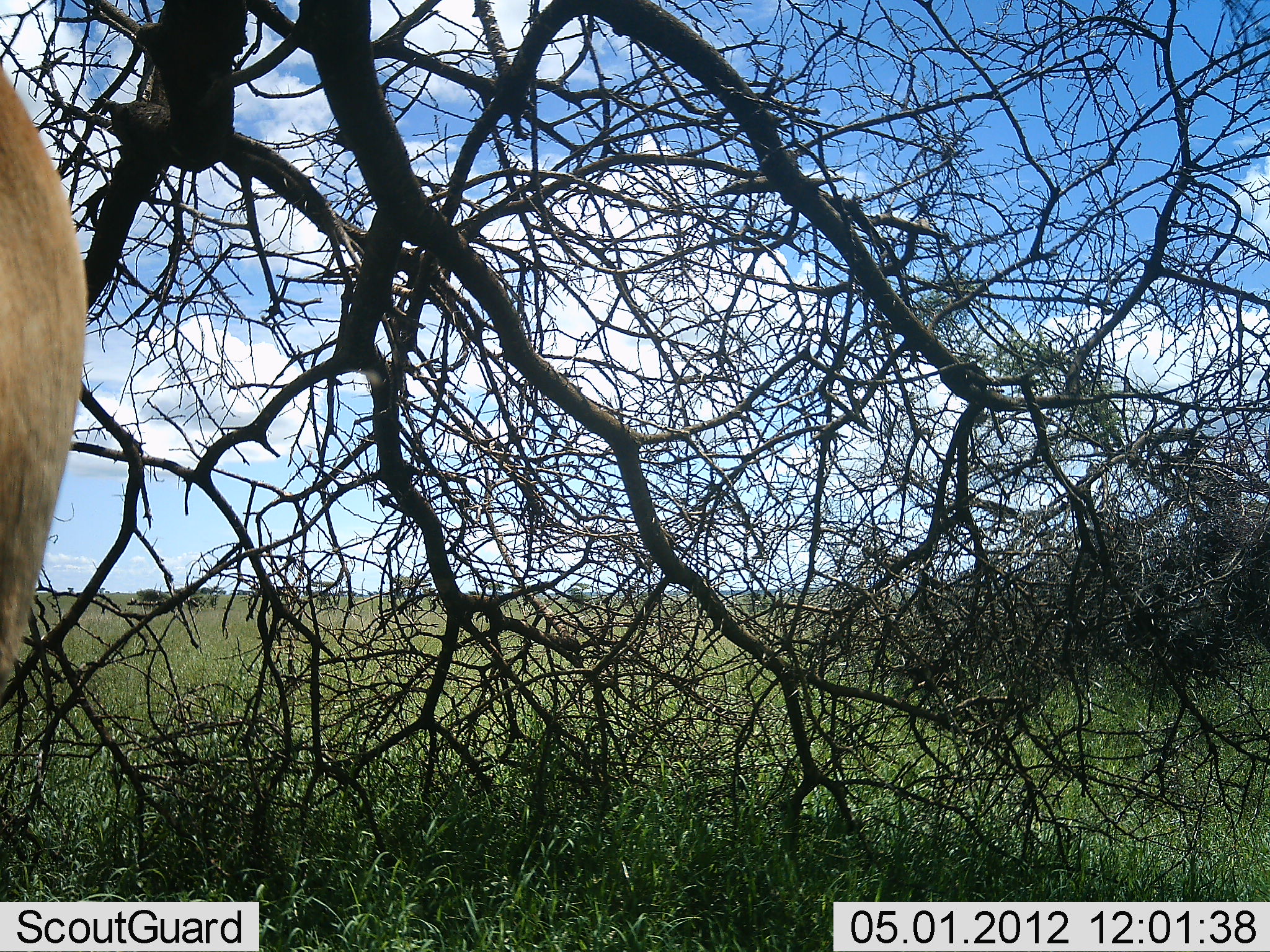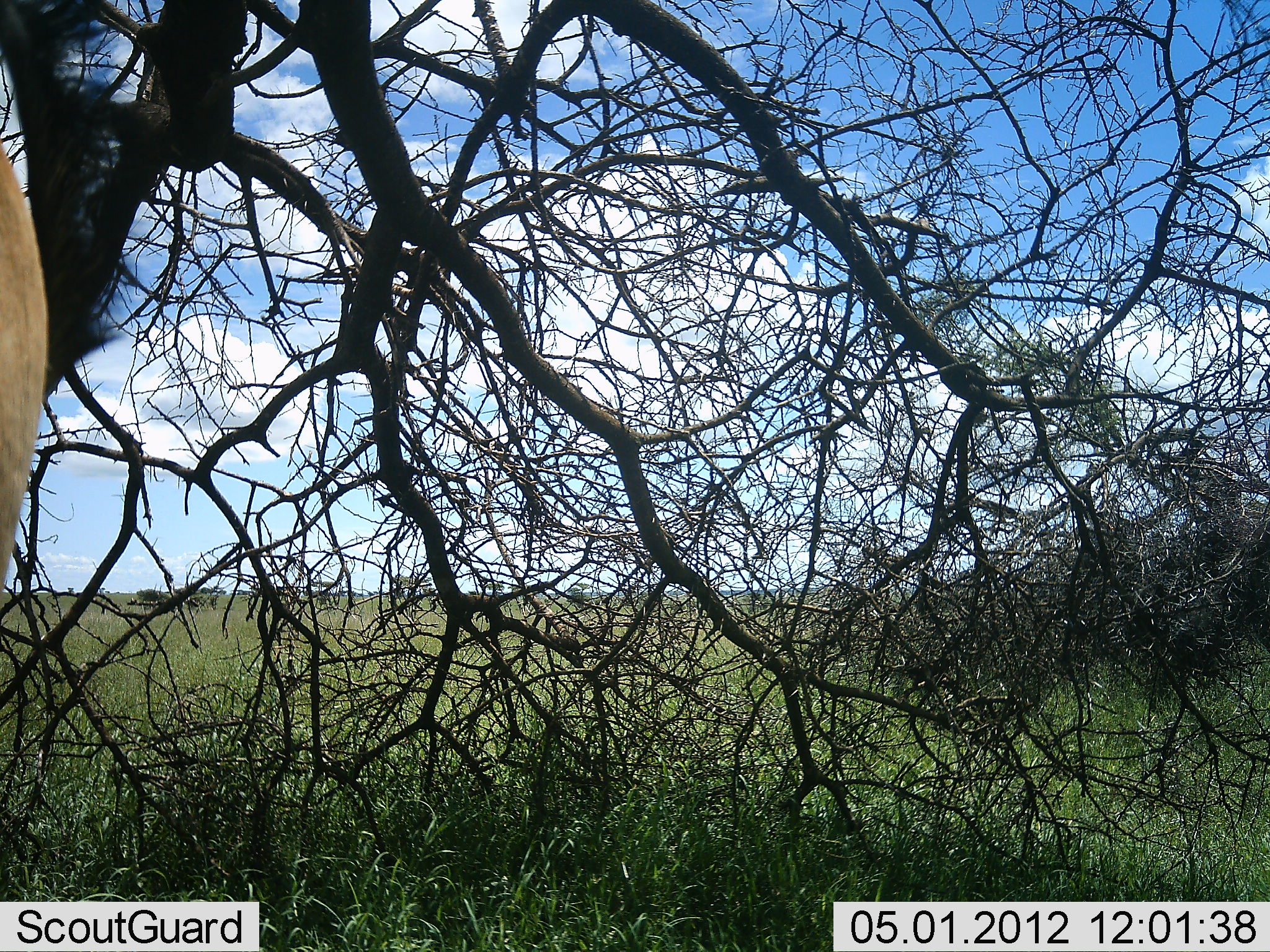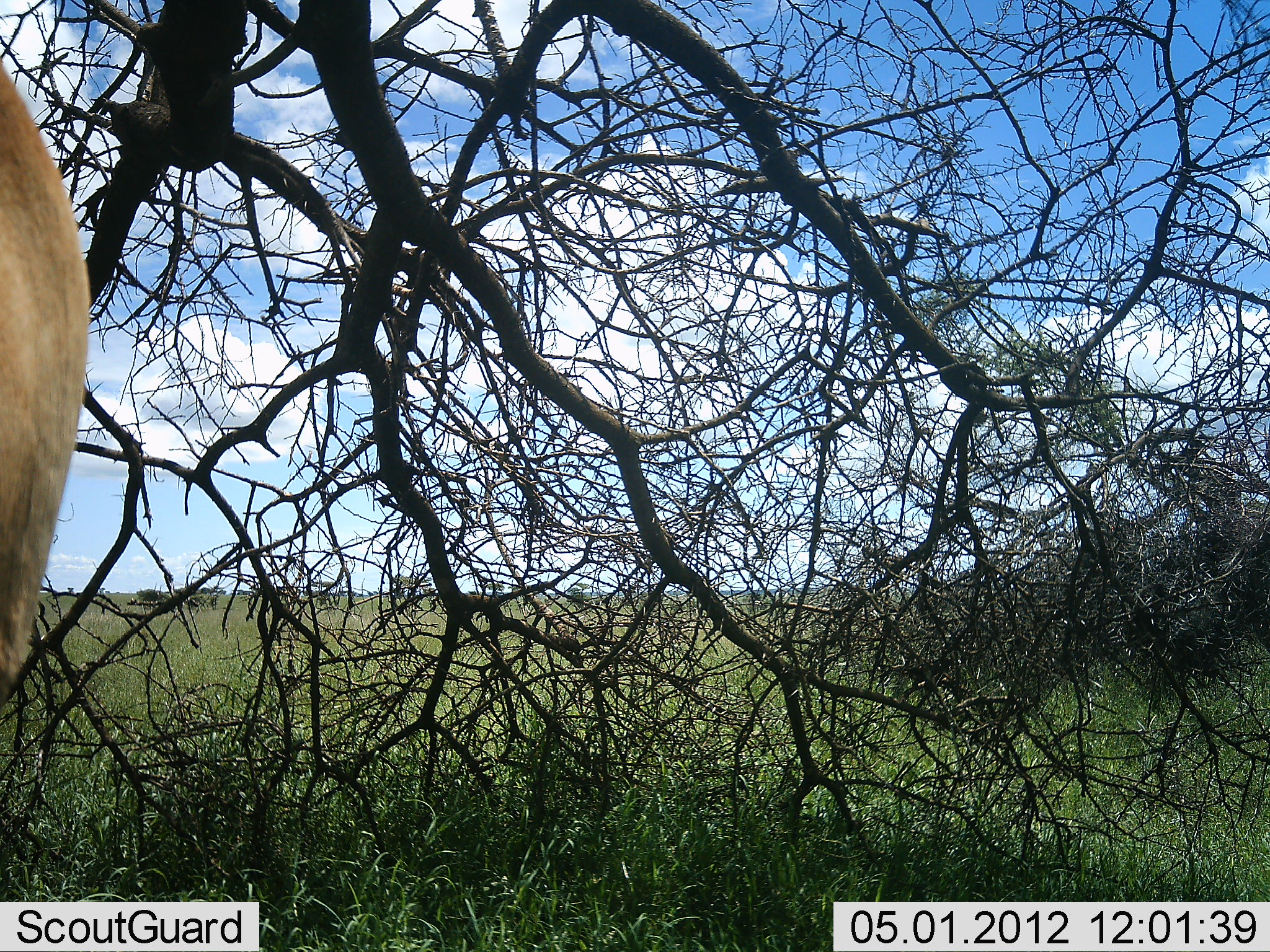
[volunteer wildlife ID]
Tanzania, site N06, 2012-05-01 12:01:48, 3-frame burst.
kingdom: Animalia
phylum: Chordata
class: Mammalia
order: Artiodactyla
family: Bovidae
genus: Alcelaphus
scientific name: Alcelaphus buselaphus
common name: hartebeest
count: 1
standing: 100%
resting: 0%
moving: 0%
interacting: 0%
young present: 0%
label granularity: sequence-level